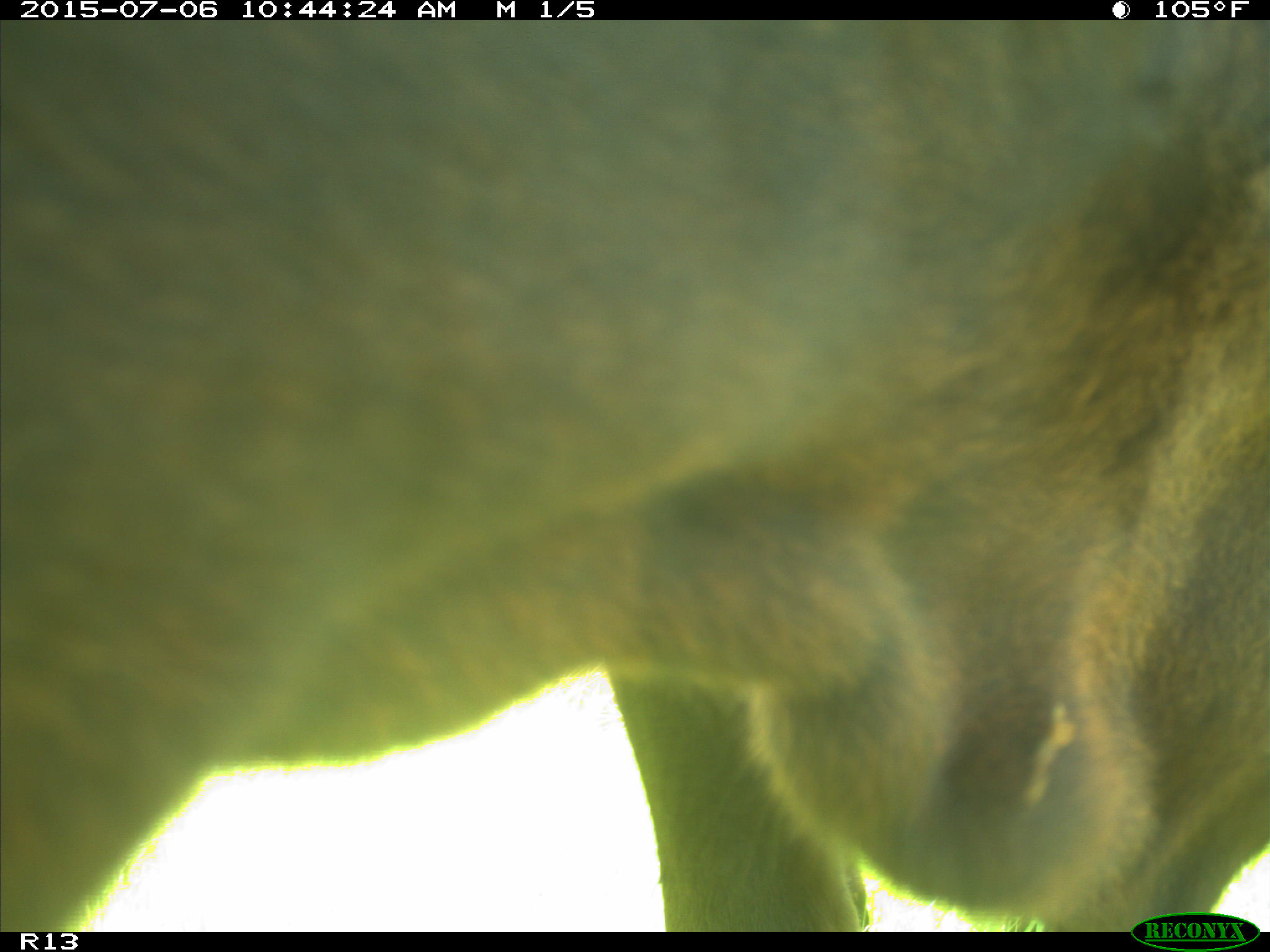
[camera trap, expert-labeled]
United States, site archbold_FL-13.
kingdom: Animalia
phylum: Chordata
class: Mammalia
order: Artiodactyla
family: Bovidae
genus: Bos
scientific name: Bos taurus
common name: domestic cow